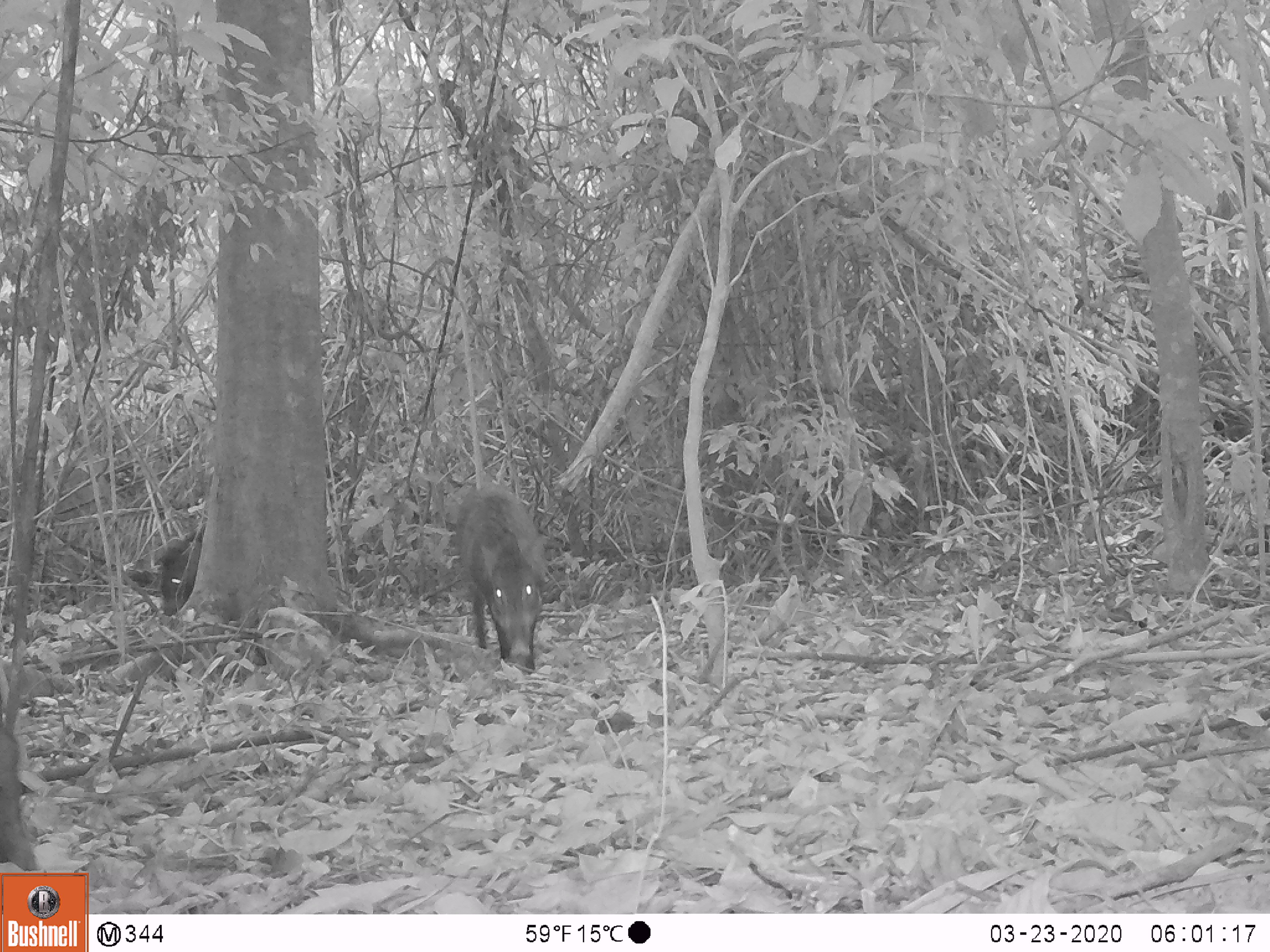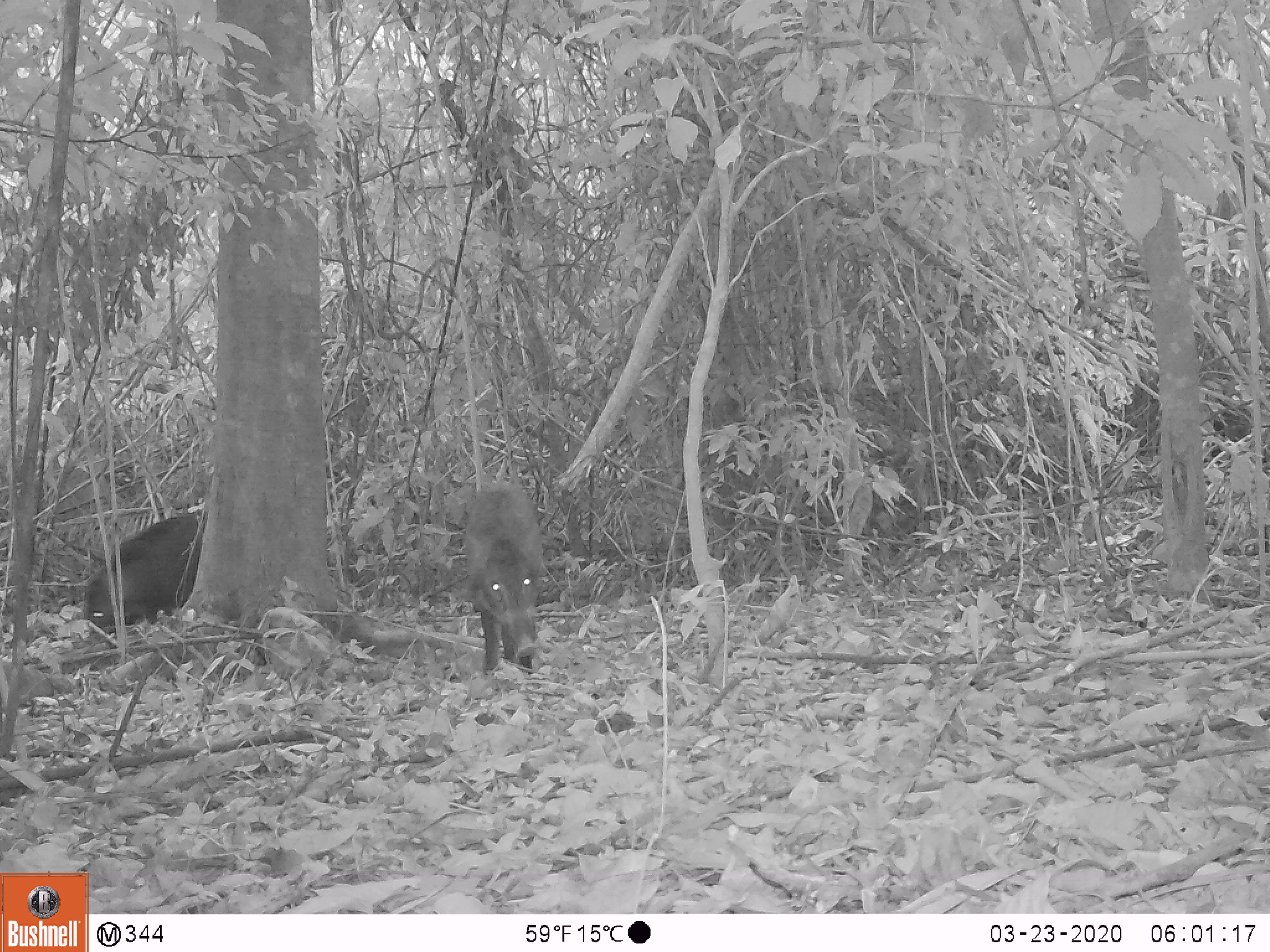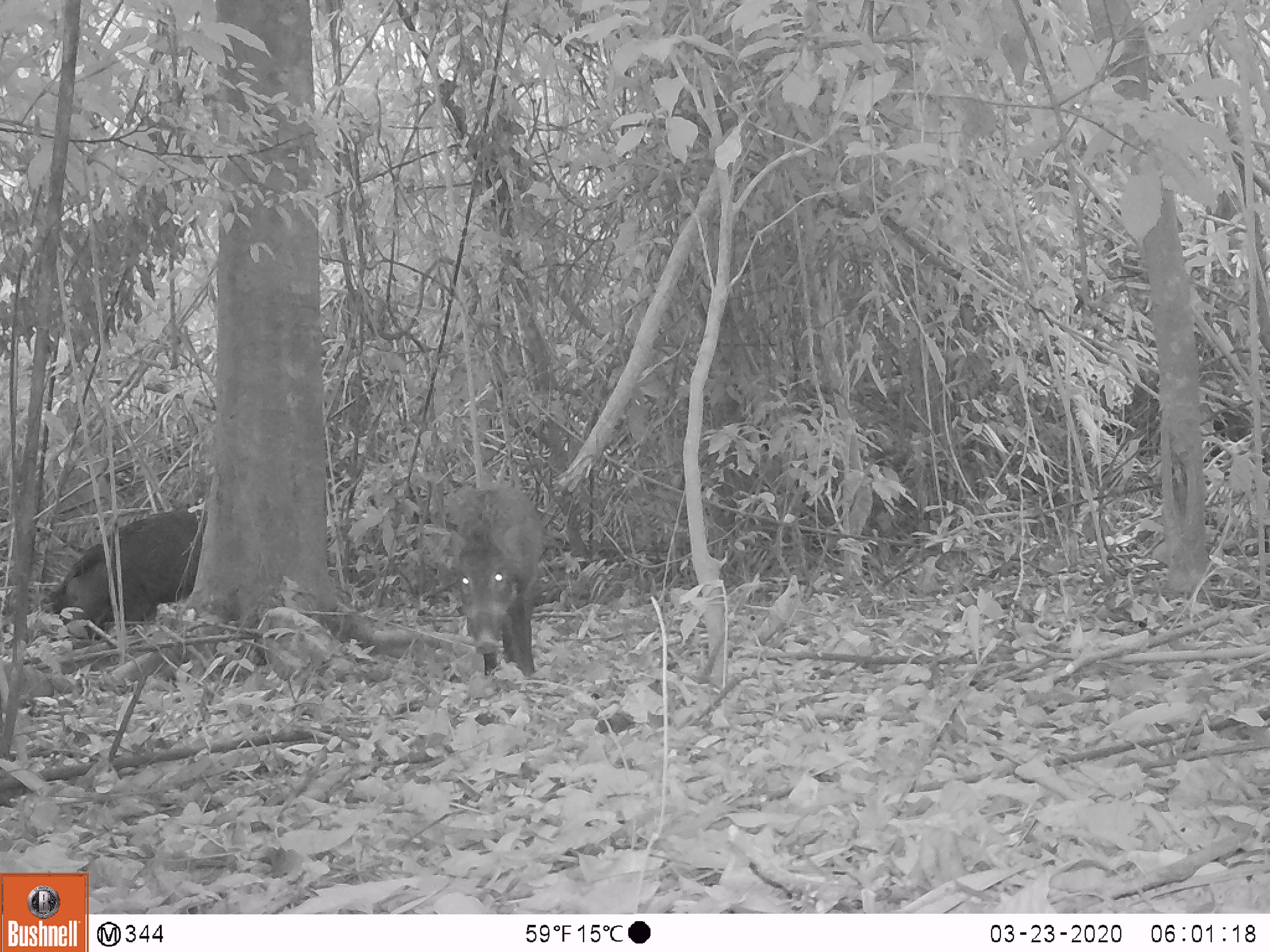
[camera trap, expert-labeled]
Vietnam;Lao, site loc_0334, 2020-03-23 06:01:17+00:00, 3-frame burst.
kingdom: Animalia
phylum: Chordata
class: Mammalia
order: Artiodactyla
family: Suidae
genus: Sus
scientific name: Sus scrofa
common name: eurasian wild pig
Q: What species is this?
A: Eurasian wild pig (Sus scrofa).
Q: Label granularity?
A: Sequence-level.